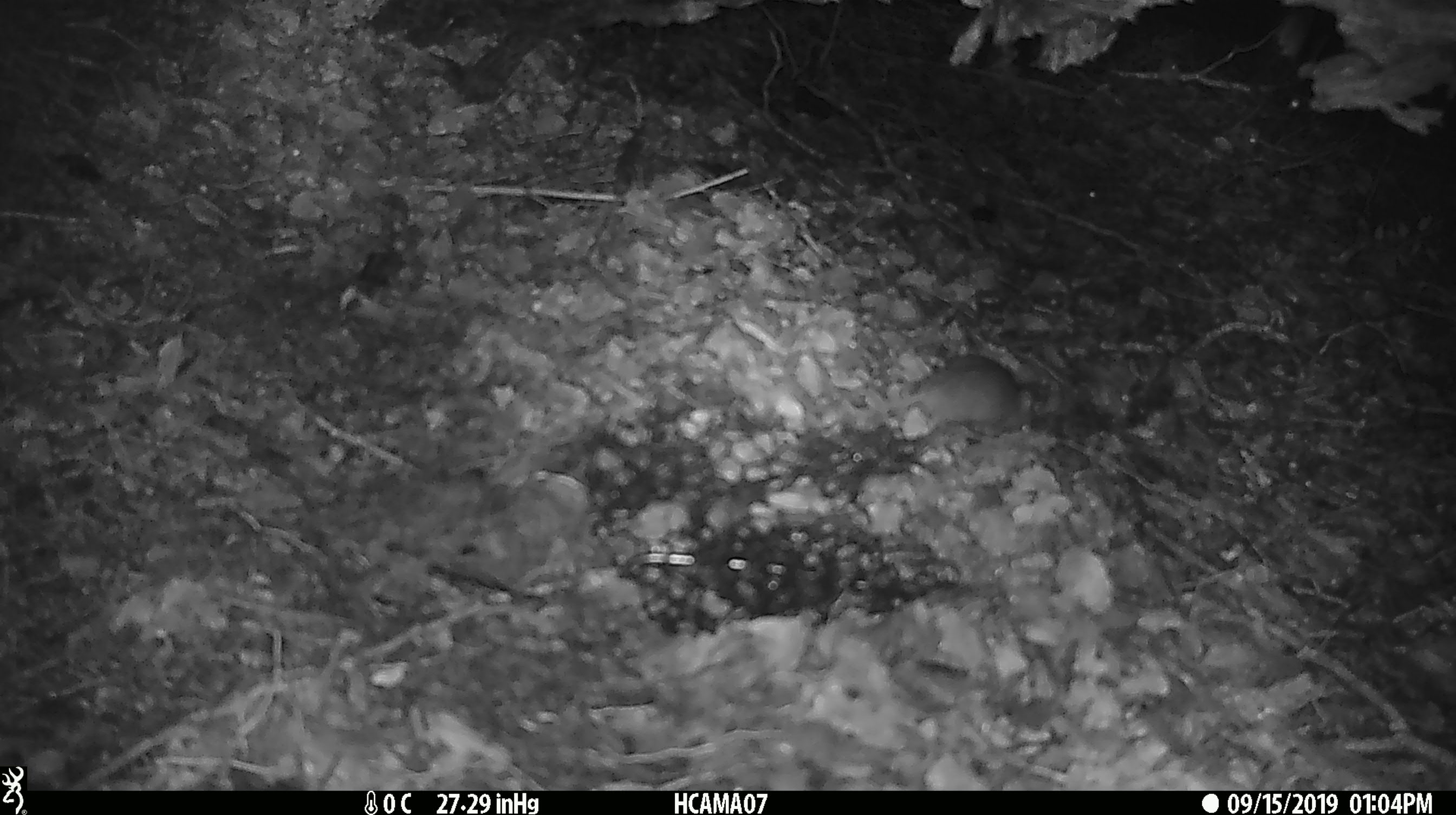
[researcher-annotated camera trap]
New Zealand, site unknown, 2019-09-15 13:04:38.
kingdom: Animalia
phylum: Chordata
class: Mammalia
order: Rodentia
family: Muridae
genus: Mus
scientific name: Mus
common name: mouse